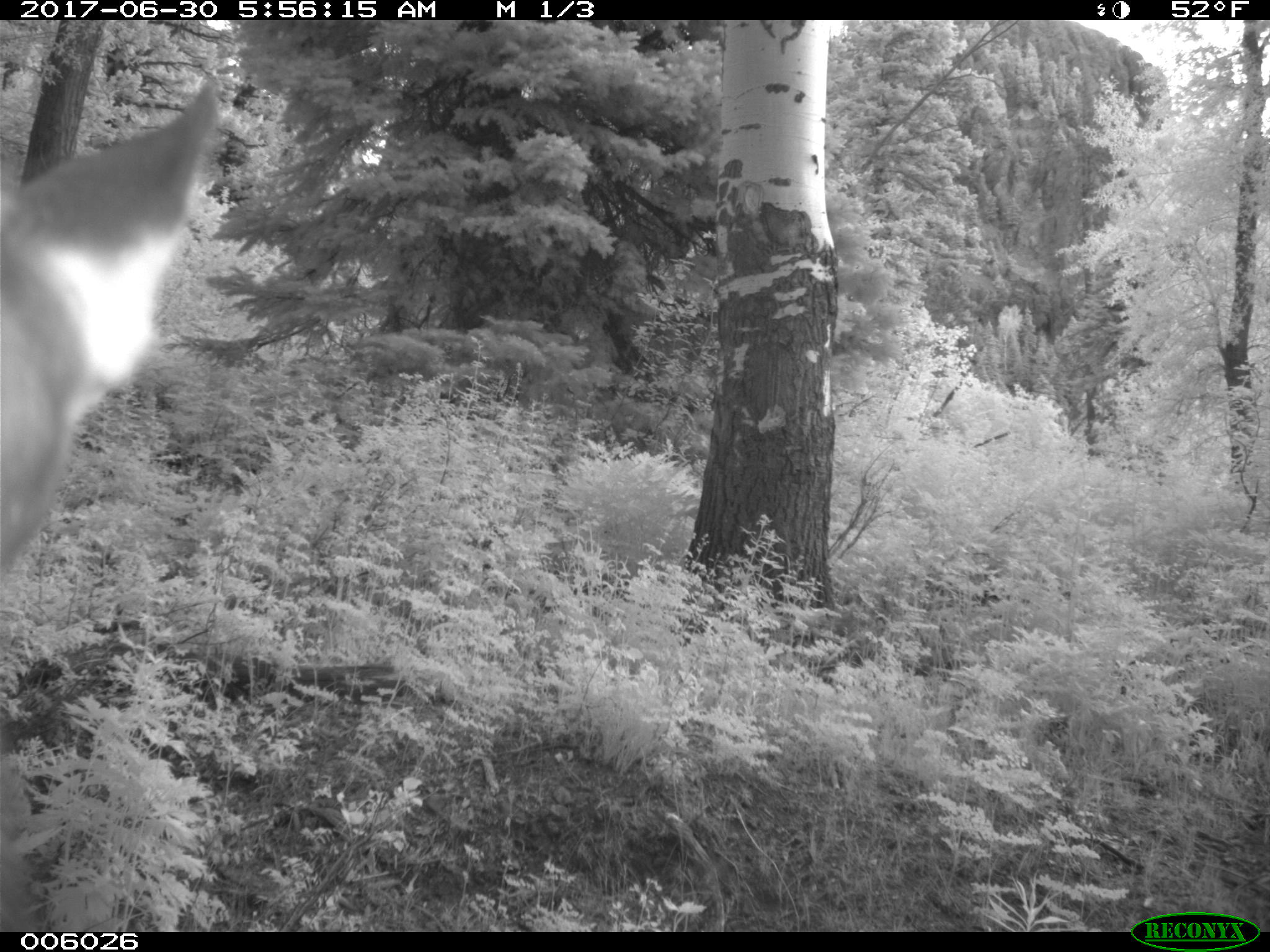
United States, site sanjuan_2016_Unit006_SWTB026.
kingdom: Animalia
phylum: Chordata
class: Mammalia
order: Artiodactyla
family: Cervidae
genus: Cervus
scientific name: Cervus elaphus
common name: red deer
Cervus elaphus (red deer).